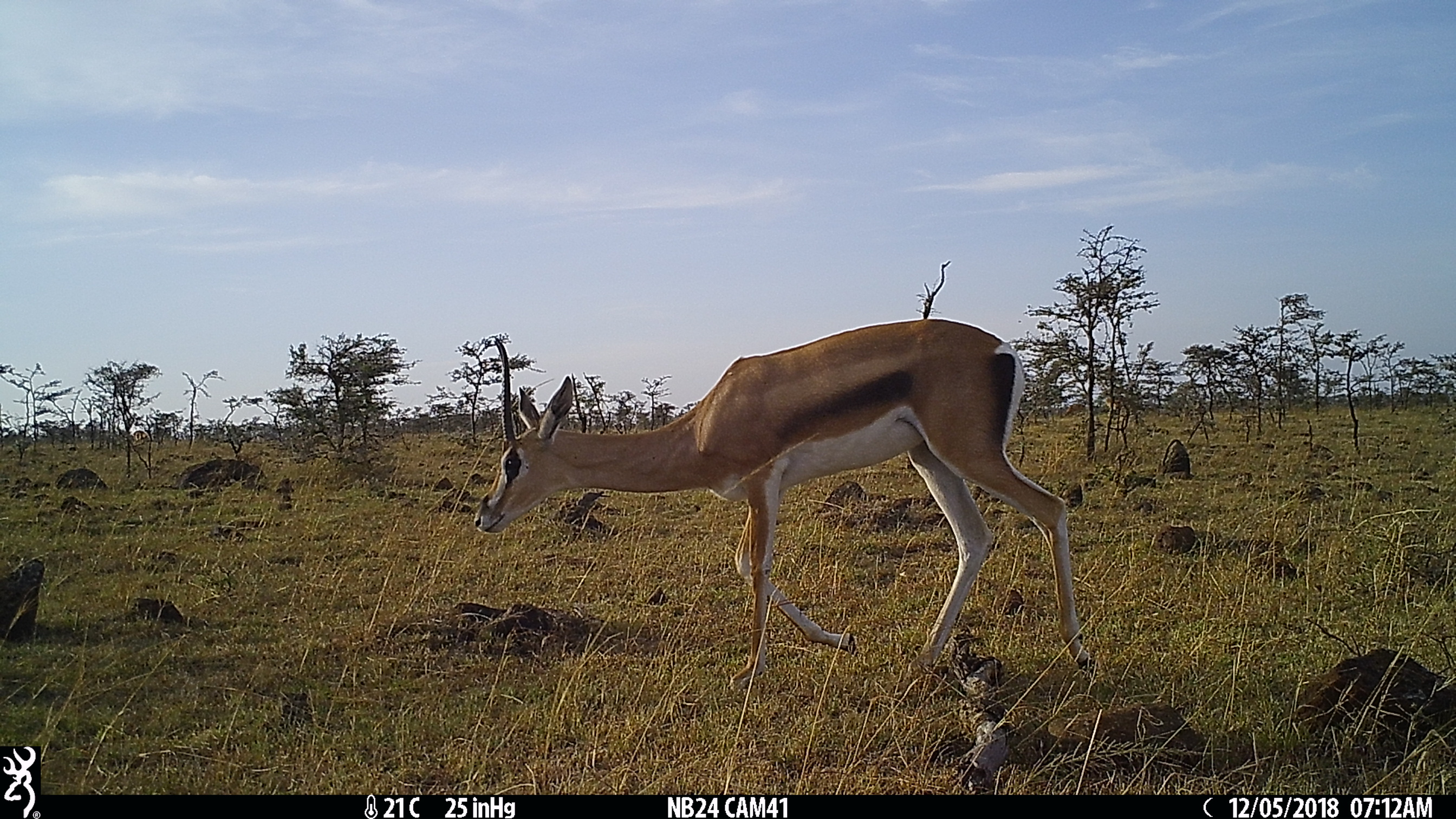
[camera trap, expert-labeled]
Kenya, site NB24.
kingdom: Animalia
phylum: Chordata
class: Mammalia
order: Artiodactyla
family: Bovidae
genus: Nanger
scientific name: Nanger granti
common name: grant's gazelle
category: gazelle grants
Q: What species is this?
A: Gazelle grants (grant's gazelle) (Nanger granti).